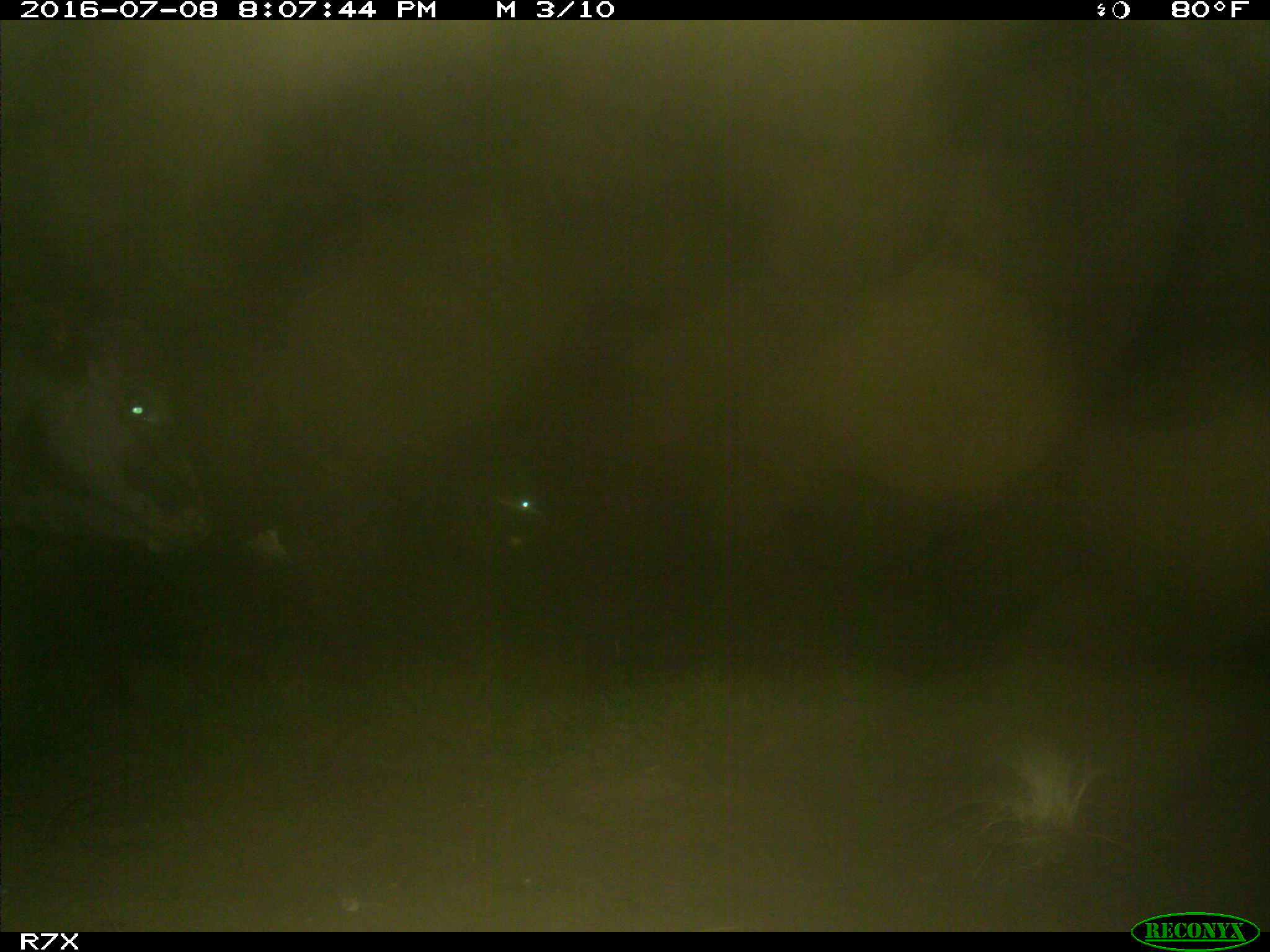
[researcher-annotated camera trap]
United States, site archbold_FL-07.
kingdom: Animalia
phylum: Chordata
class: Mammalia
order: Artiodactyla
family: Bovidae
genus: Bos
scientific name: Bos taurus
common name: domestic cow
Bos taurus (domestic cow).